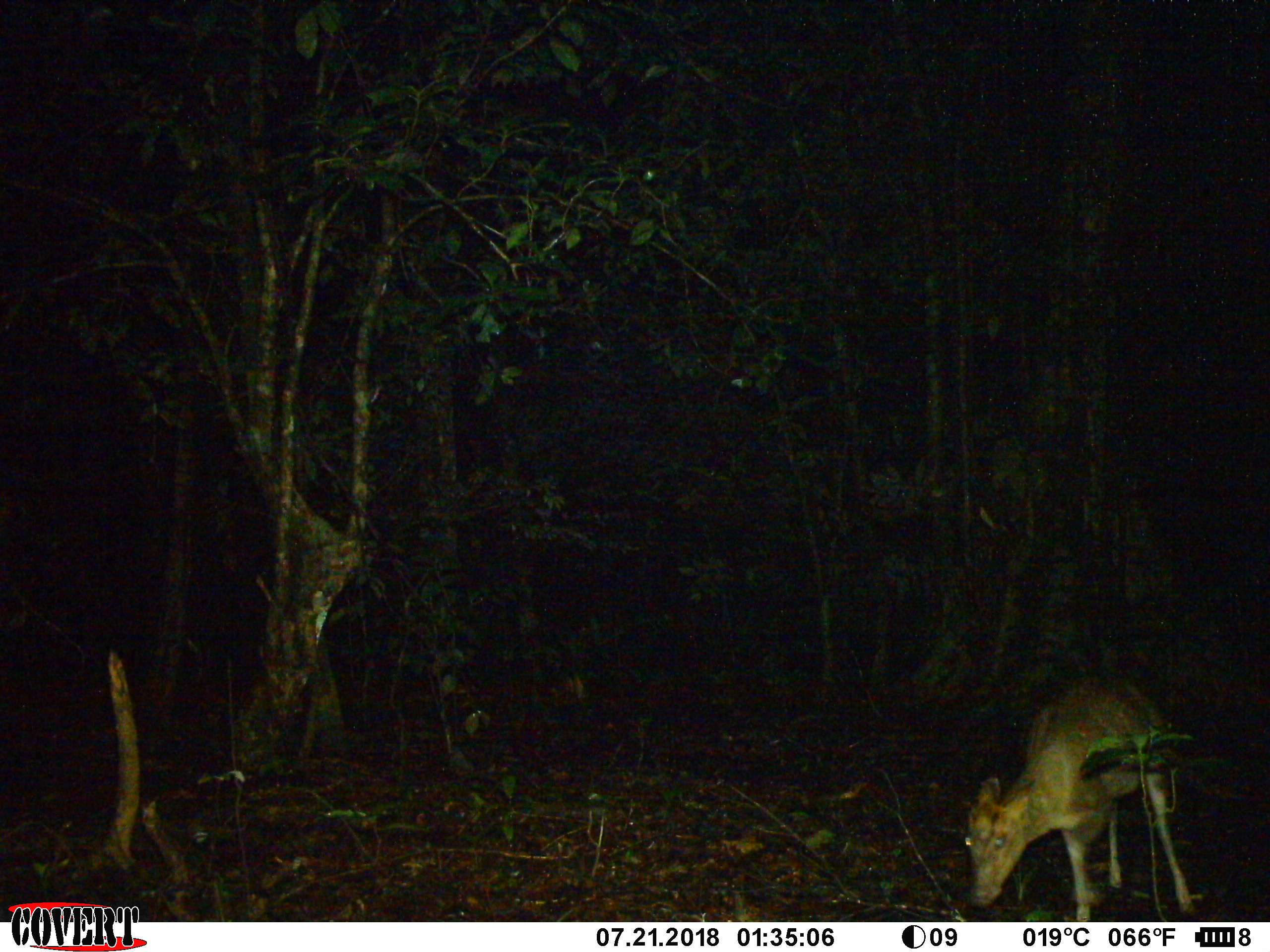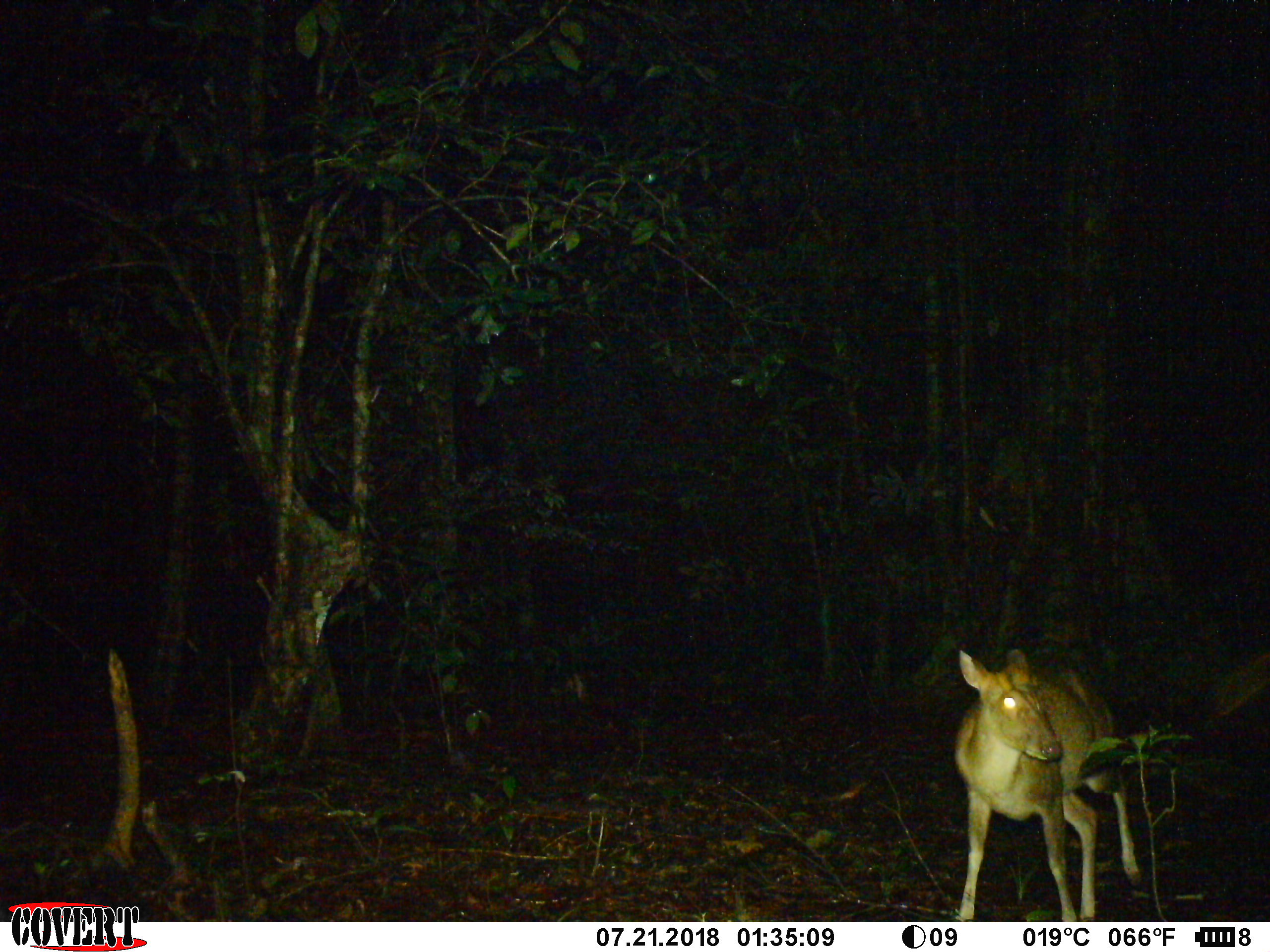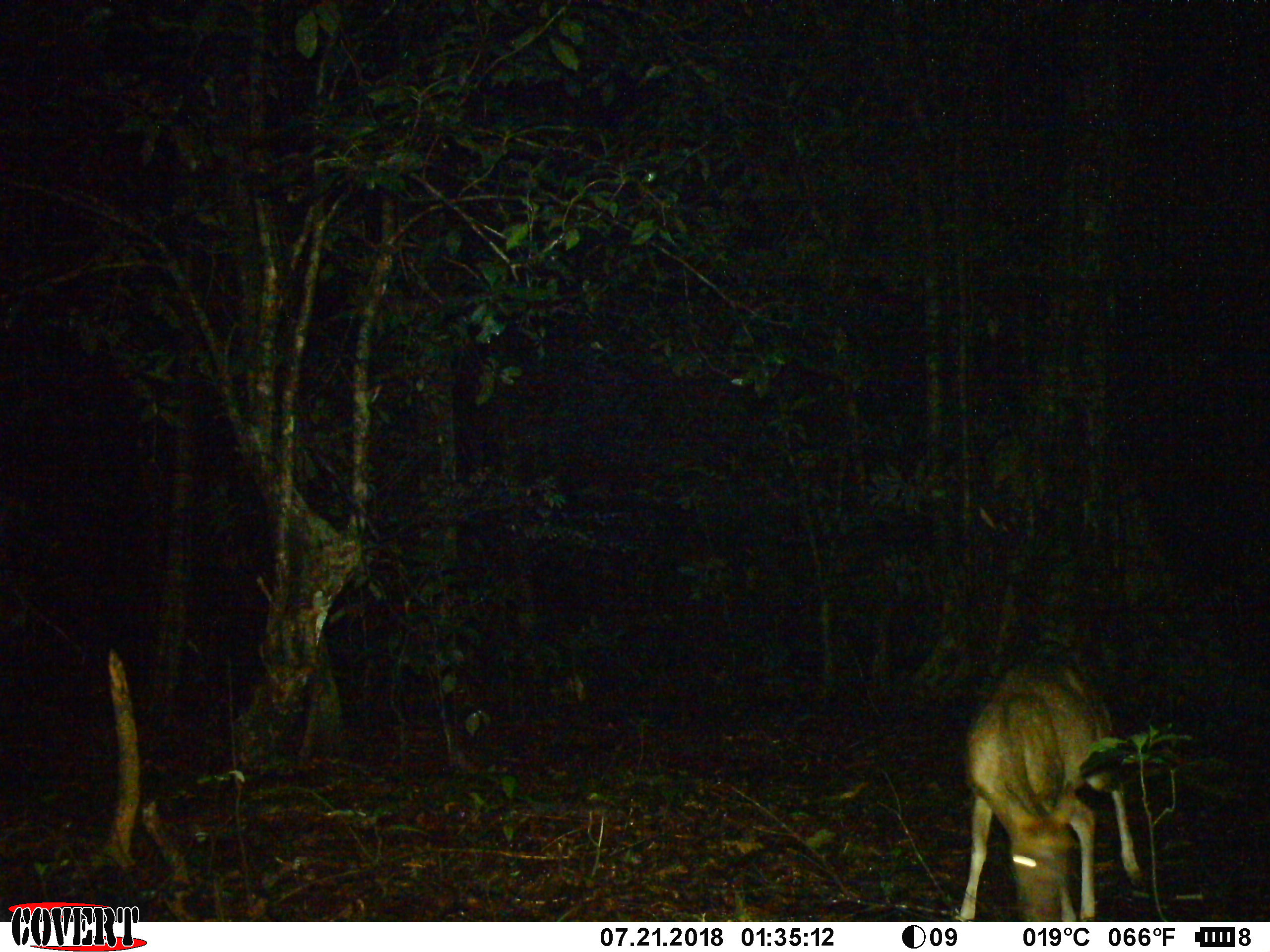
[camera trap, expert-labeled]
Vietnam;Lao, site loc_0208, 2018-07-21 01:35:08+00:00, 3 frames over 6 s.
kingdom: Animalia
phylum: Chordata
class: Mammalia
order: Artiodactyla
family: Cervidae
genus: Muntiacus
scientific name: Muntiacus rooseveltorum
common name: roosevelt's muntjac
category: roosevelts muntjac group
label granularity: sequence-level